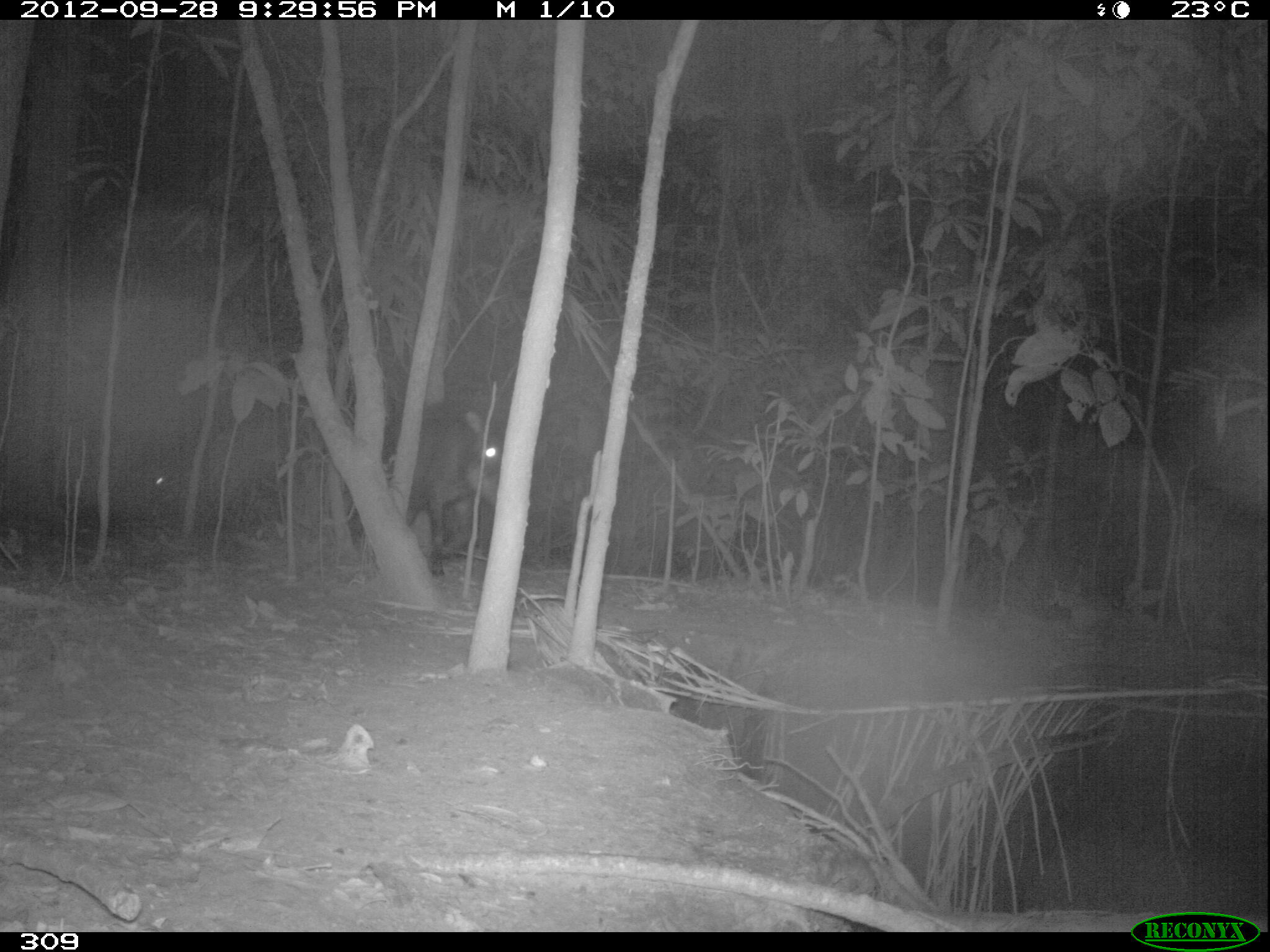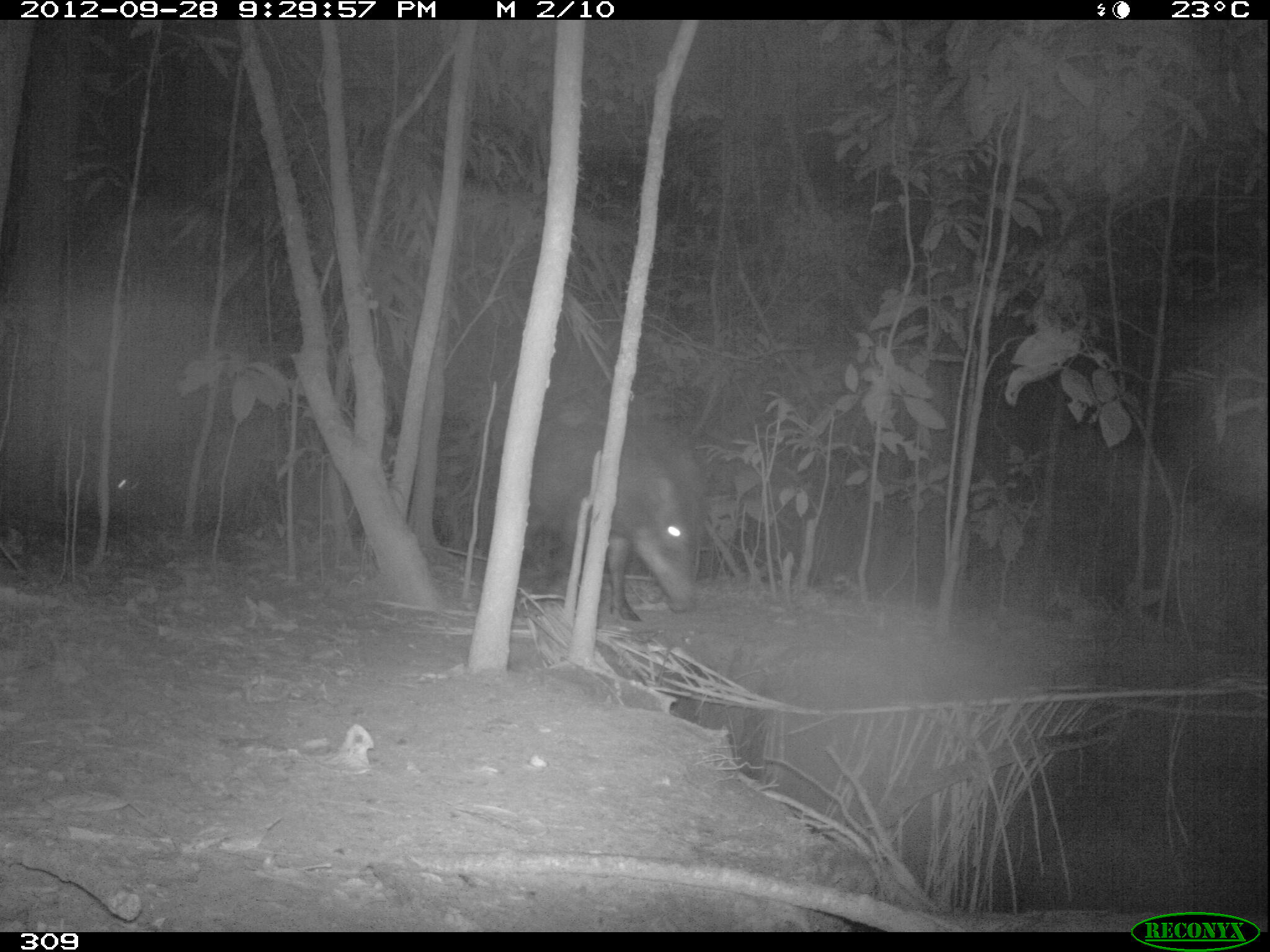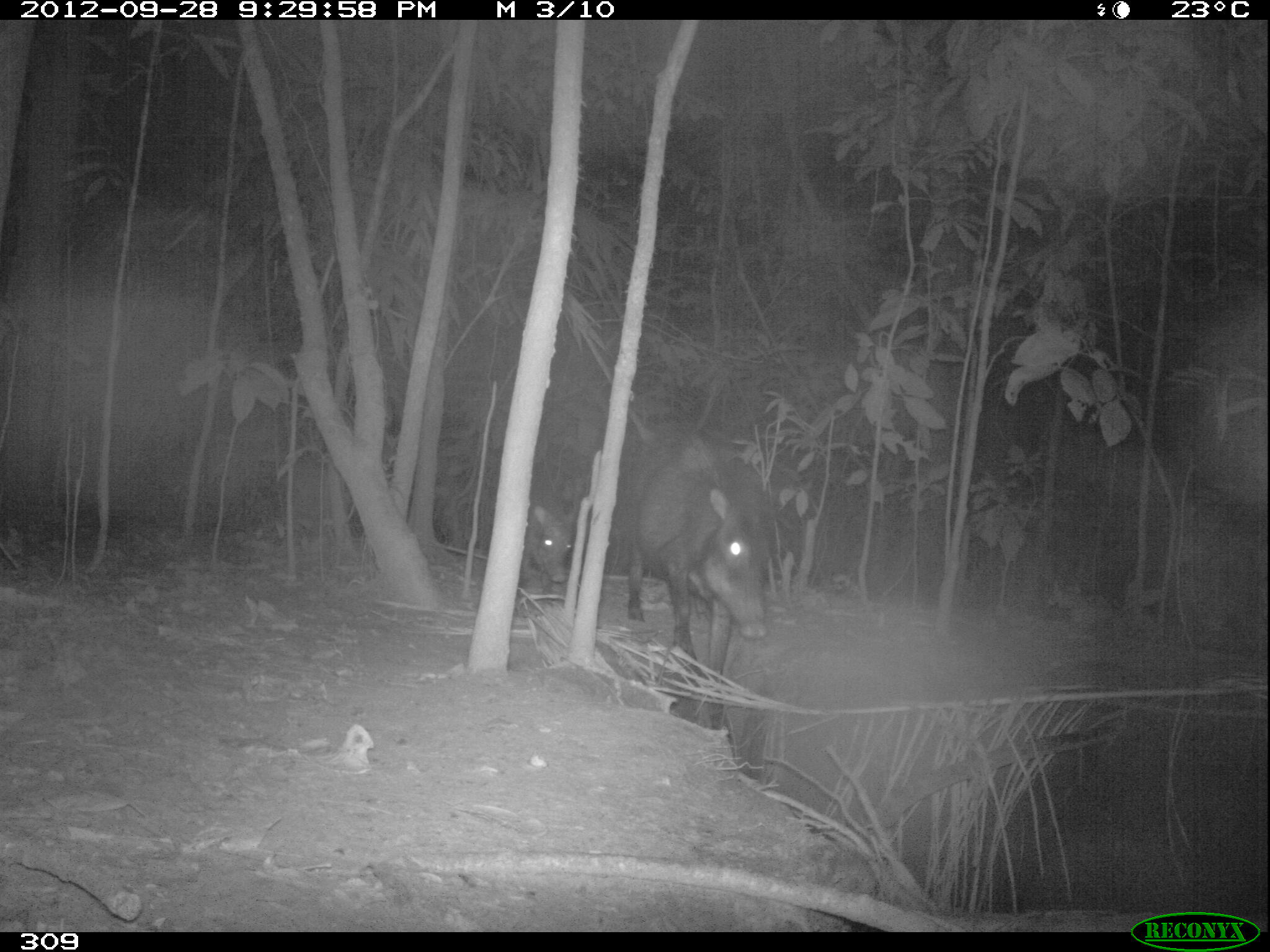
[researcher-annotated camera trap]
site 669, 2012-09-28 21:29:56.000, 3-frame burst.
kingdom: Animalia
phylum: Chordata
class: Mammalia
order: Artiodactyla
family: Tayassuidae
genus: Tayassu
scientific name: Tayassu pecari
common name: white-lipped peccary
Tayassu pecari (white-lipped peccary).